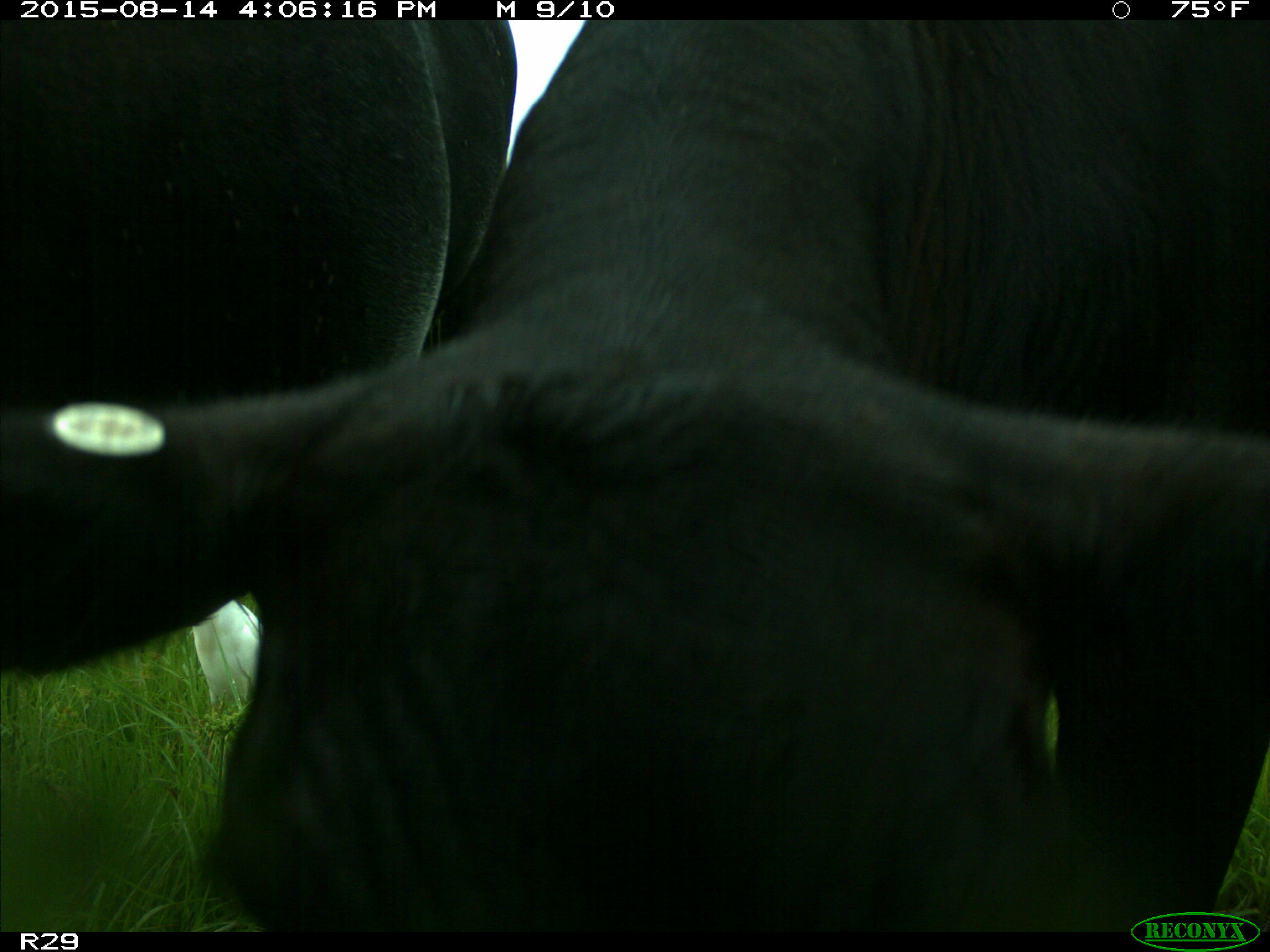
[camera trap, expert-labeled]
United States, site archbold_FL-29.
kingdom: Animalia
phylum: Chordata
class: Mammalia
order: Artiodactyla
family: Bovidae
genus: Bos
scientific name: Bos taurus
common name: domestic cow